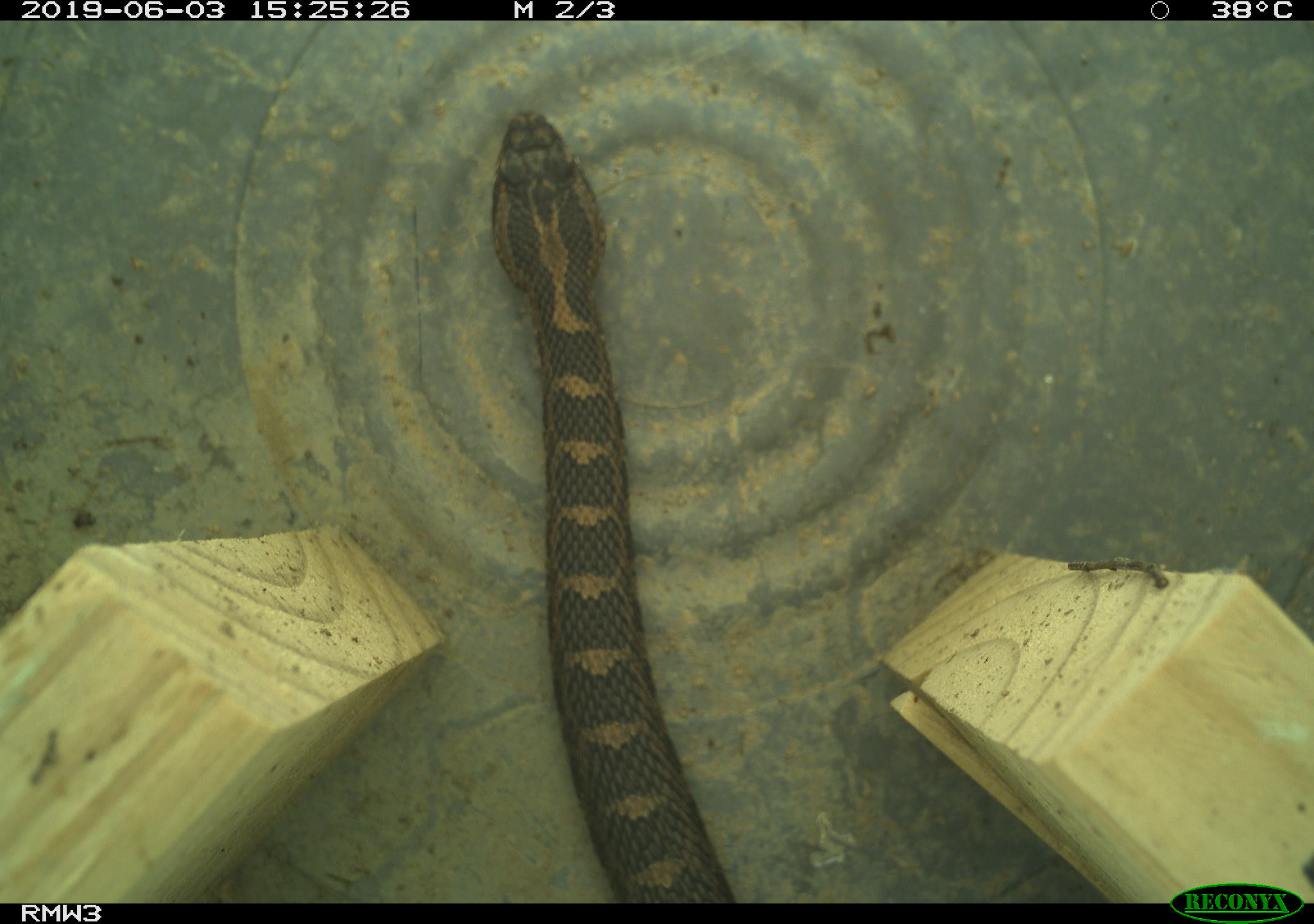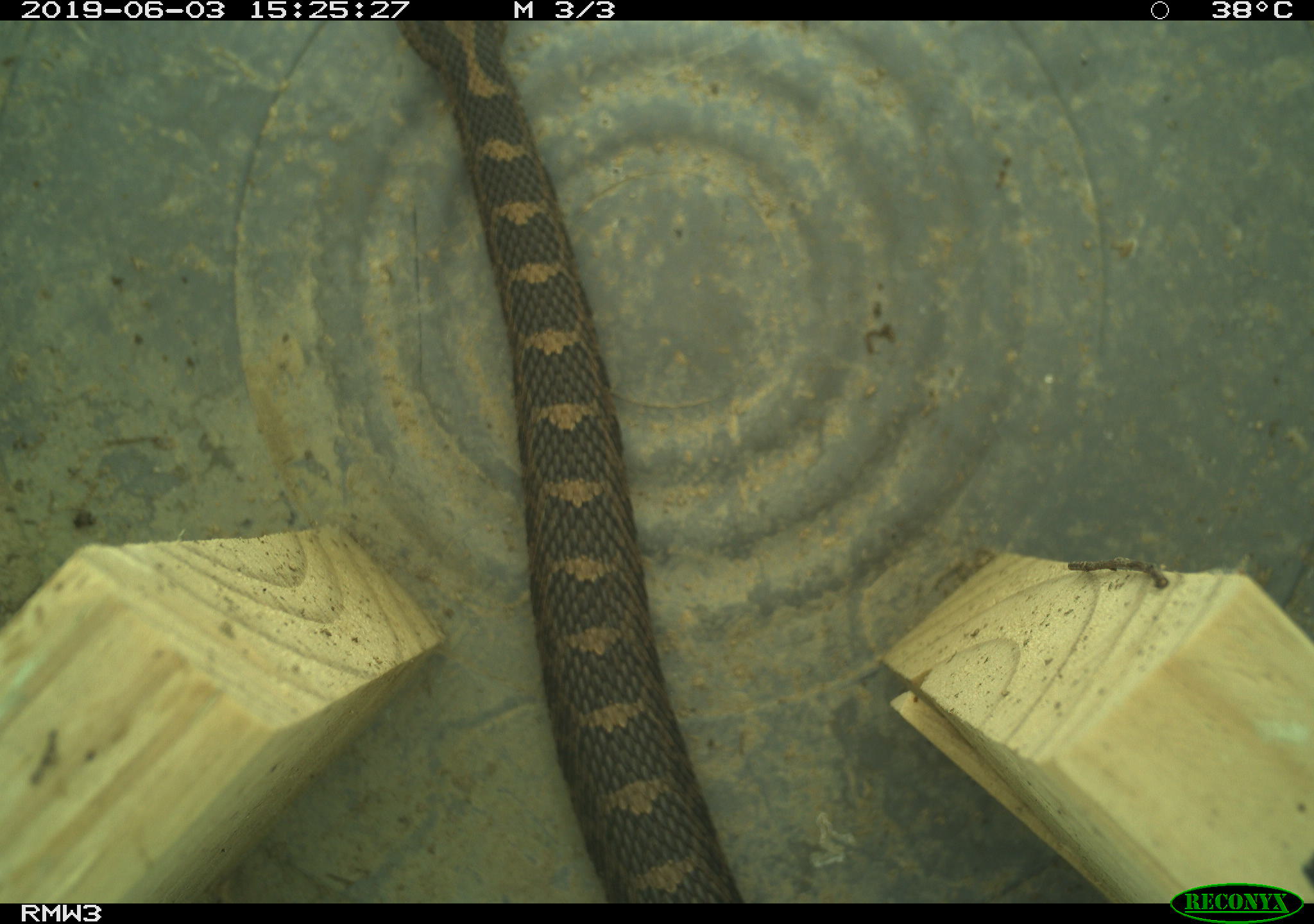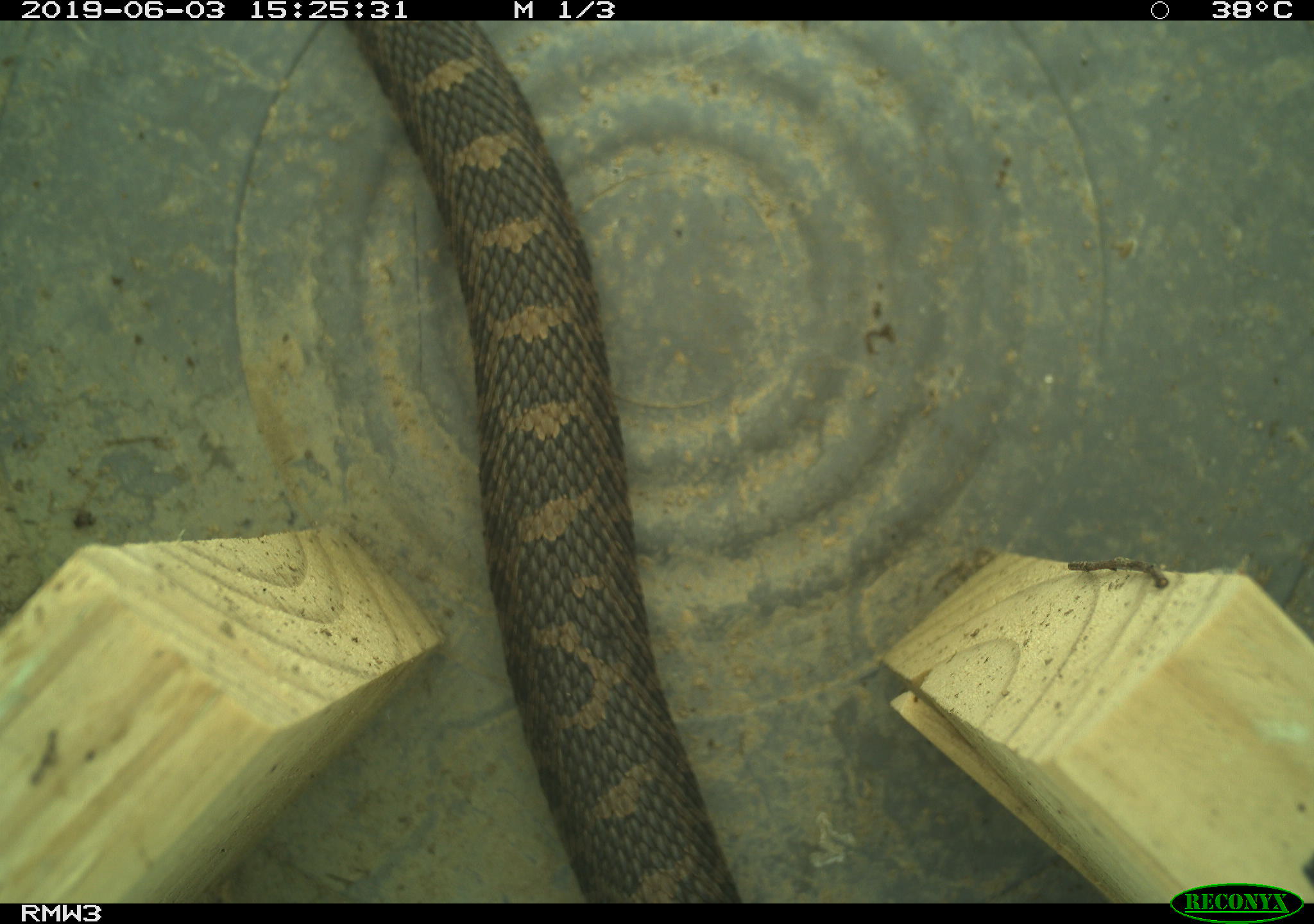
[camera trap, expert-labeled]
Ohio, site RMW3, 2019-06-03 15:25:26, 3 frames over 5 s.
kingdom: Animalia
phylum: Chordata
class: Reptilia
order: Squamata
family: Viperidae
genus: Sistrurus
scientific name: Sistrurus catenatus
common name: eastern massasauga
Eastern massasauga (Sistrurus catenatus).